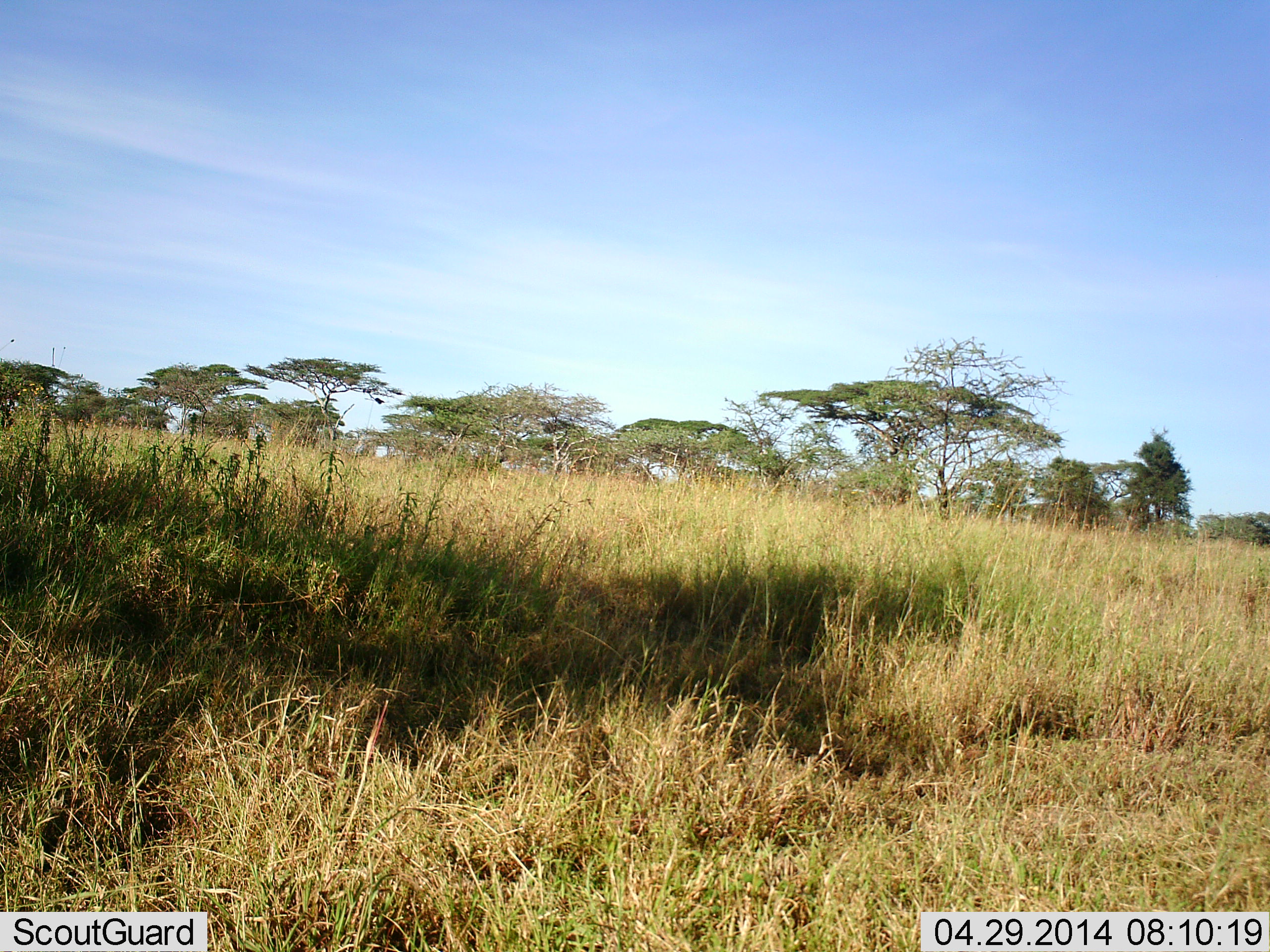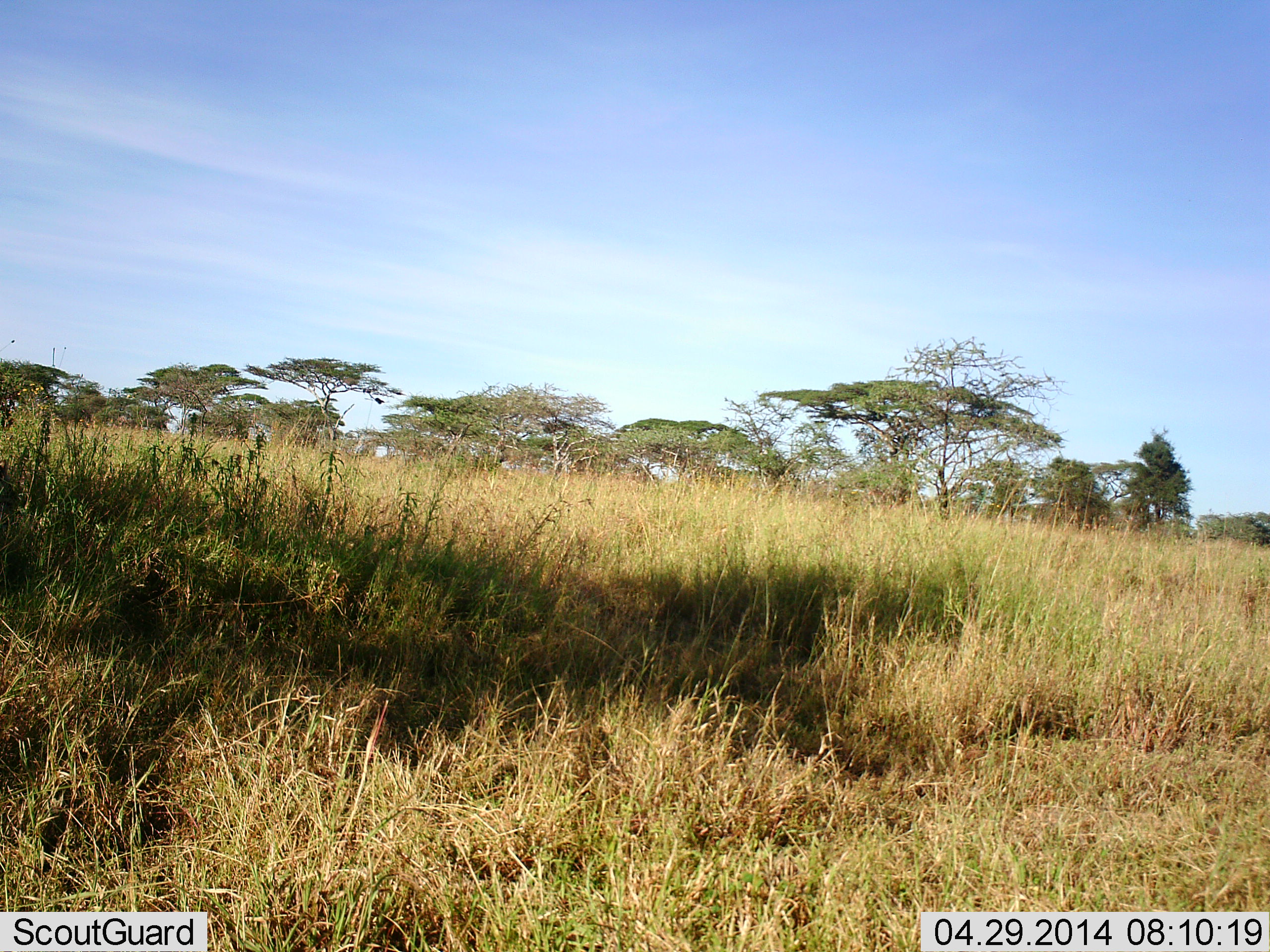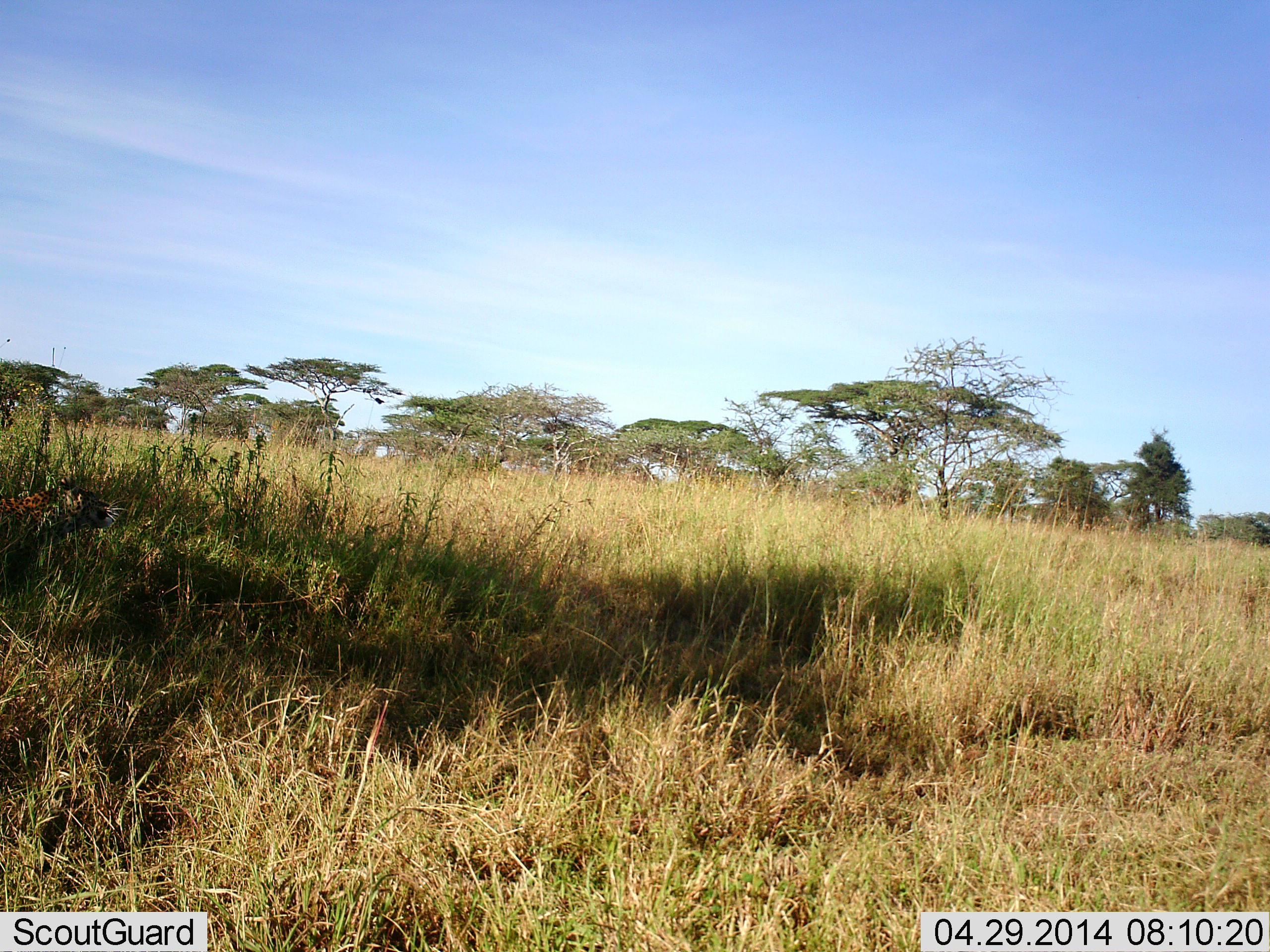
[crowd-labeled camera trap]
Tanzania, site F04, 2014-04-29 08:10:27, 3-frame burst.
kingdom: Animalia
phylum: Chordata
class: Mammalia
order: Carnivora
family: Felidae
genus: Panthera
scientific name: Panthera pardus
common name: leopard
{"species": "leopard (Panthera pardus)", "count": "1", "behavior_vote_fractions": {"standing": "17%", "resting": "0%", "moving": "83%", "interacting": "0%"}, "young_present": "0%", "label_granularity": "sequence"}